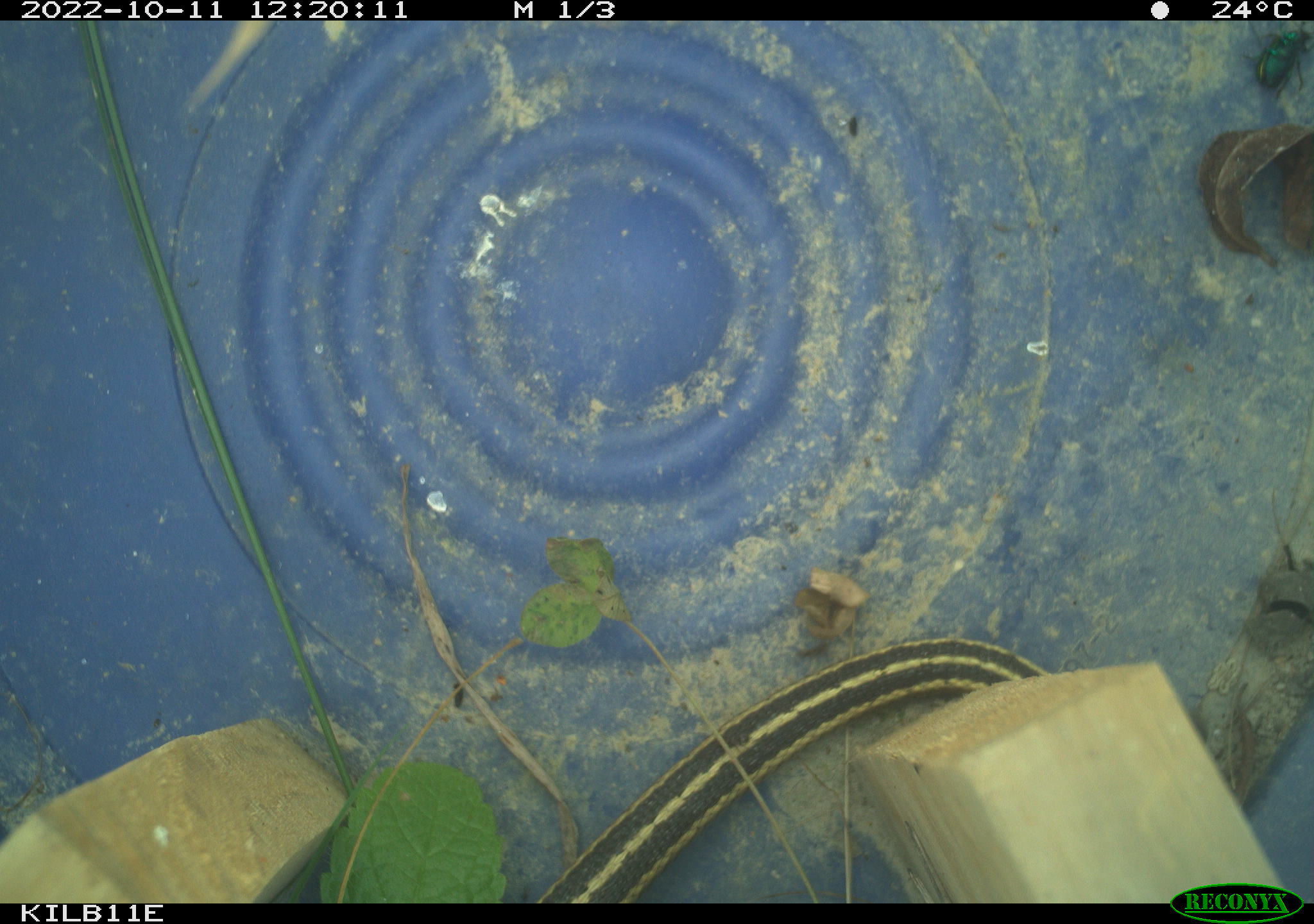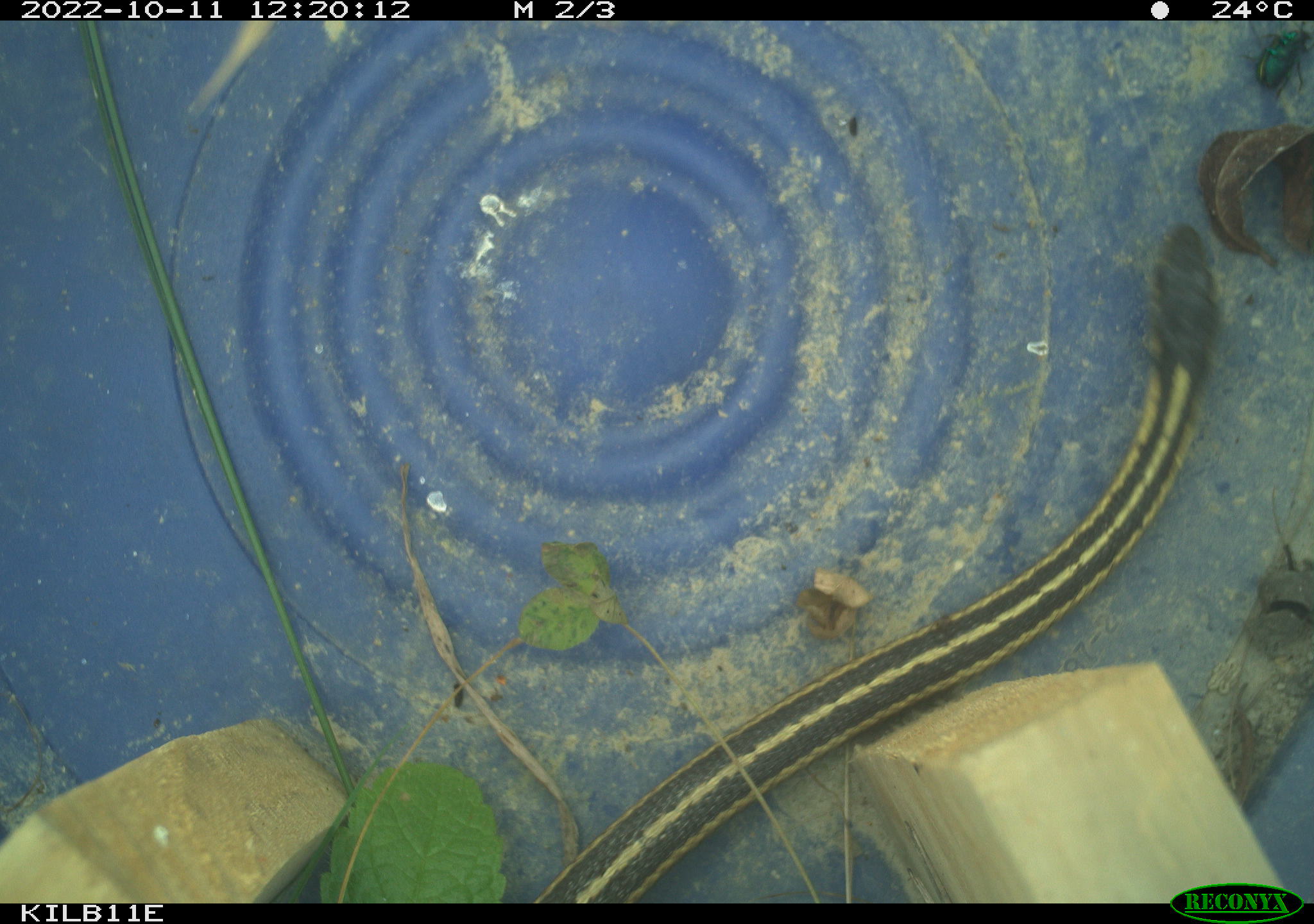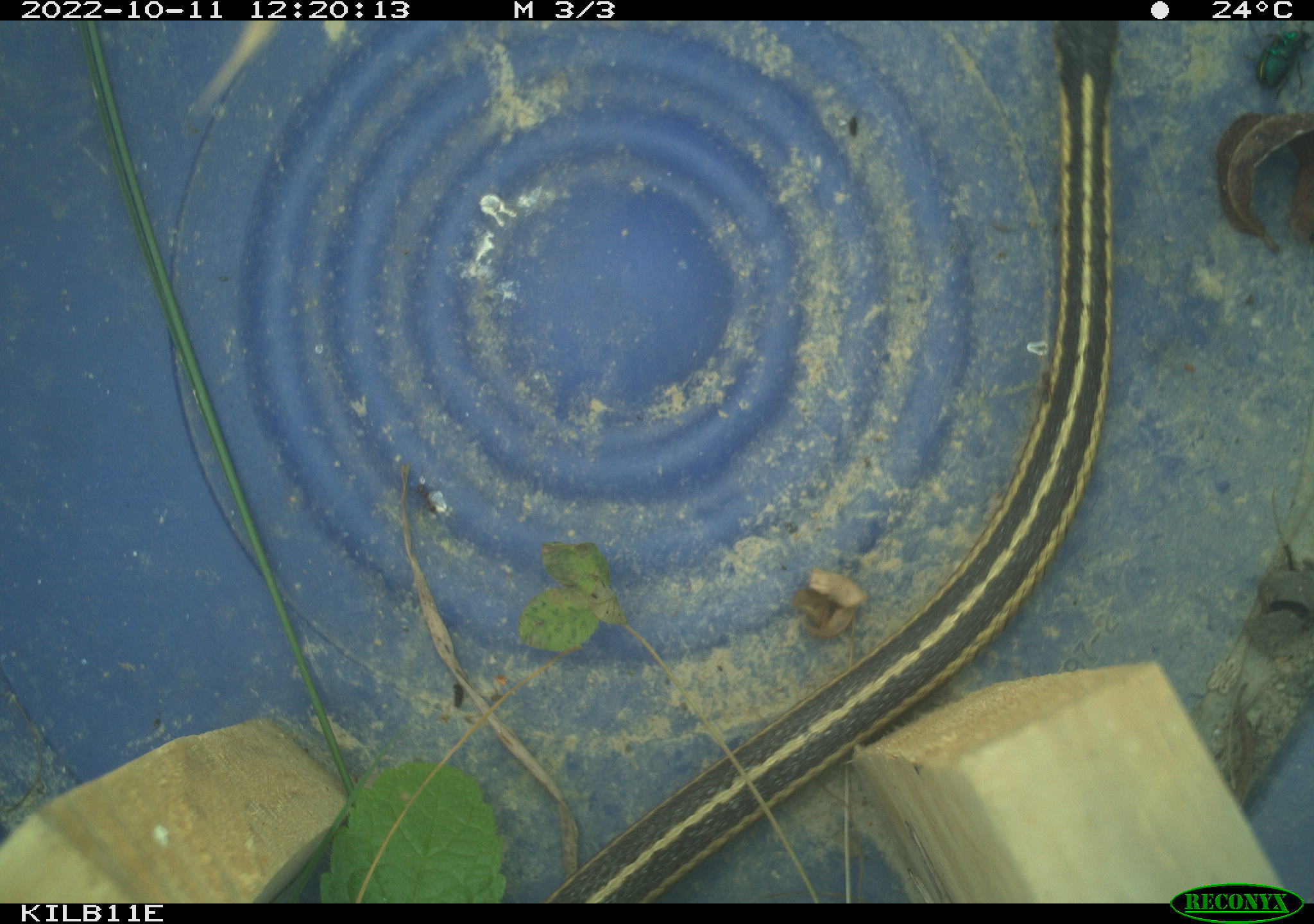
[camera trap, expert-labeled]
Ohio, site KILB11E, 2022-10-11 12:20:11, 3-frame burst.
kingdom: Animalia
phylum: Chordata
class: Reptilia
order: Squamata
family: Colubridae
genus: Thamnophis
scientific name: Thamnophis sirtalis sirtalis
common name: eastern gartersnake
Eastern gartersnake (Thamnophis sirtalis sirtalis).